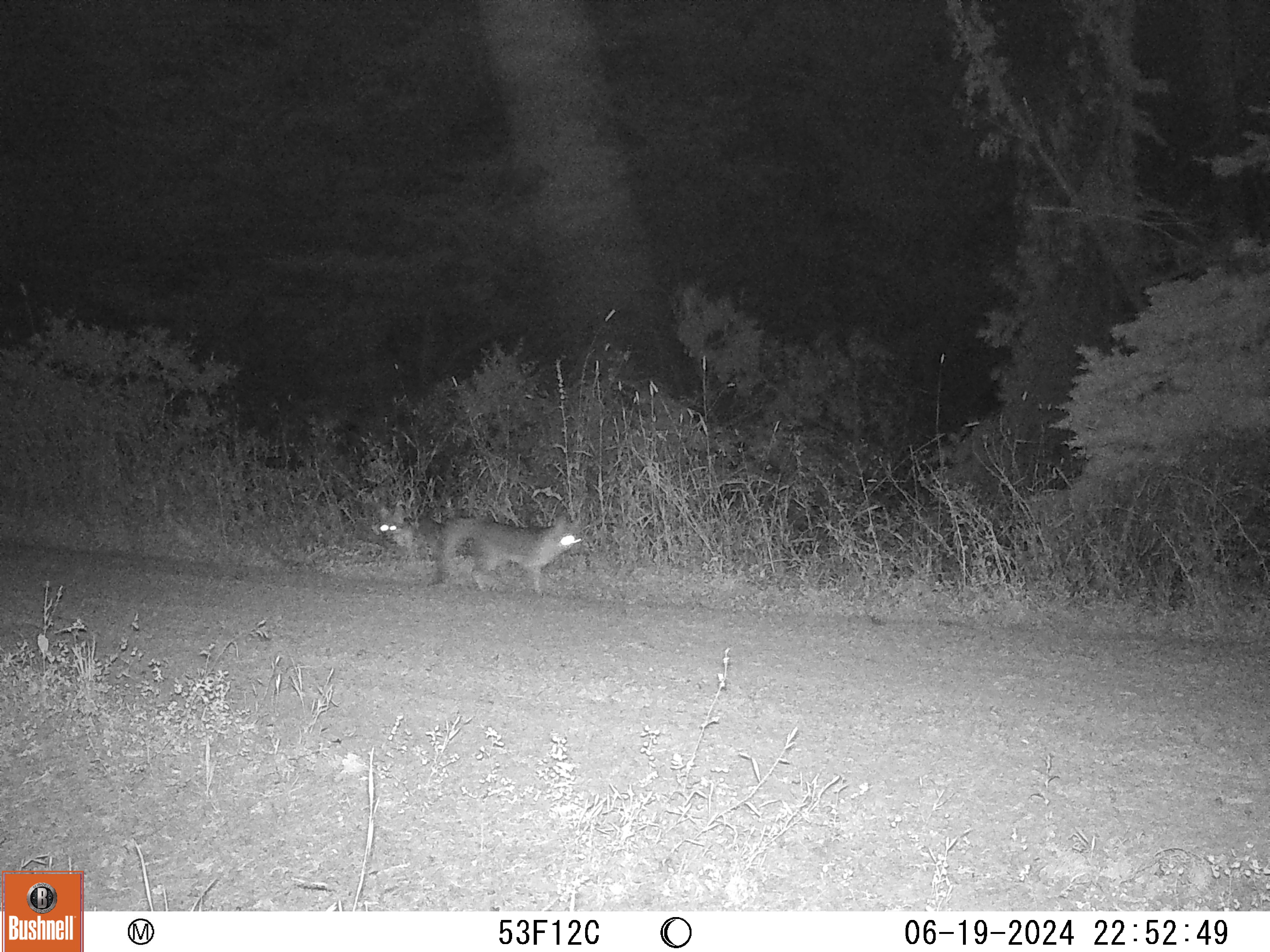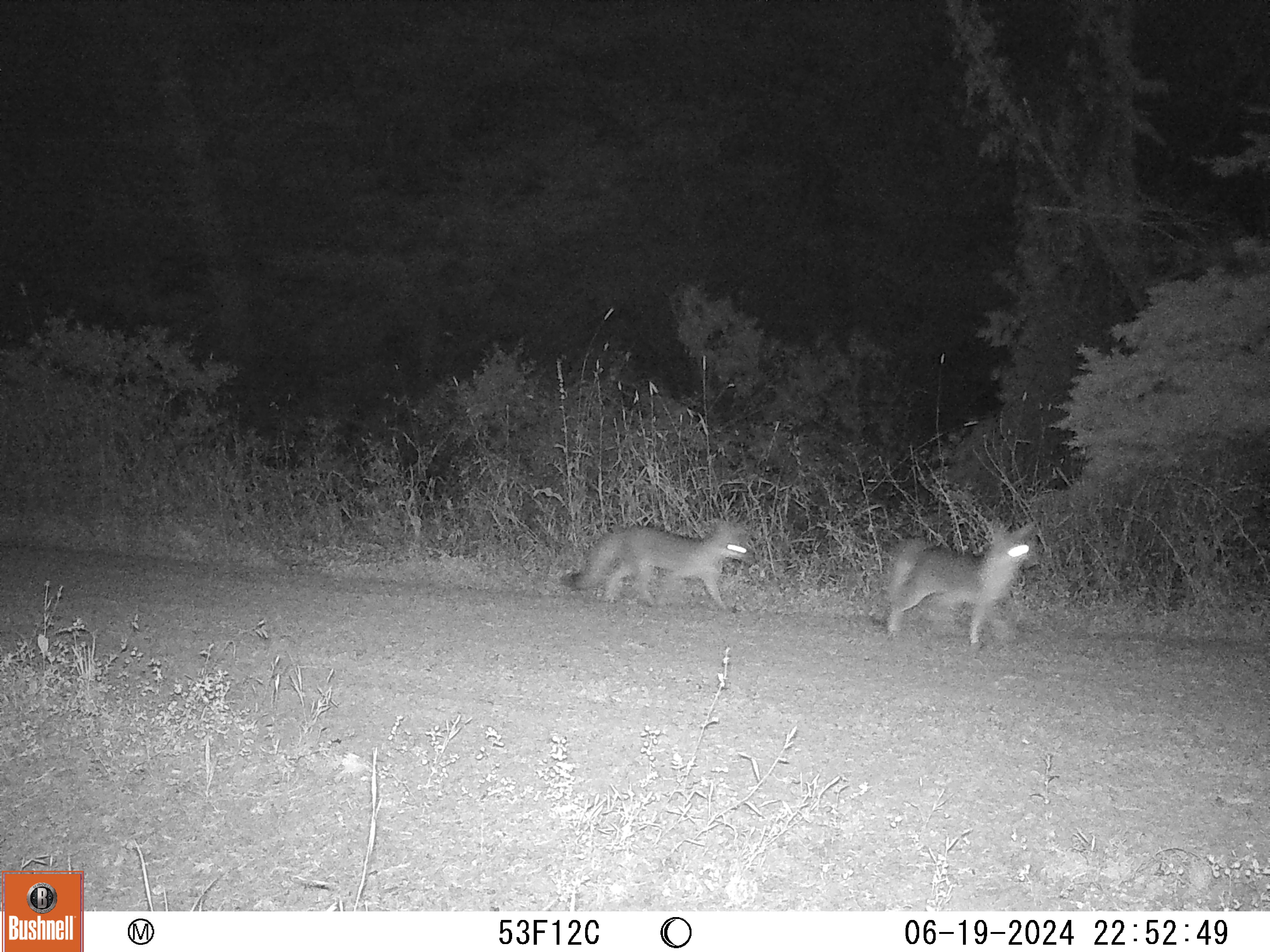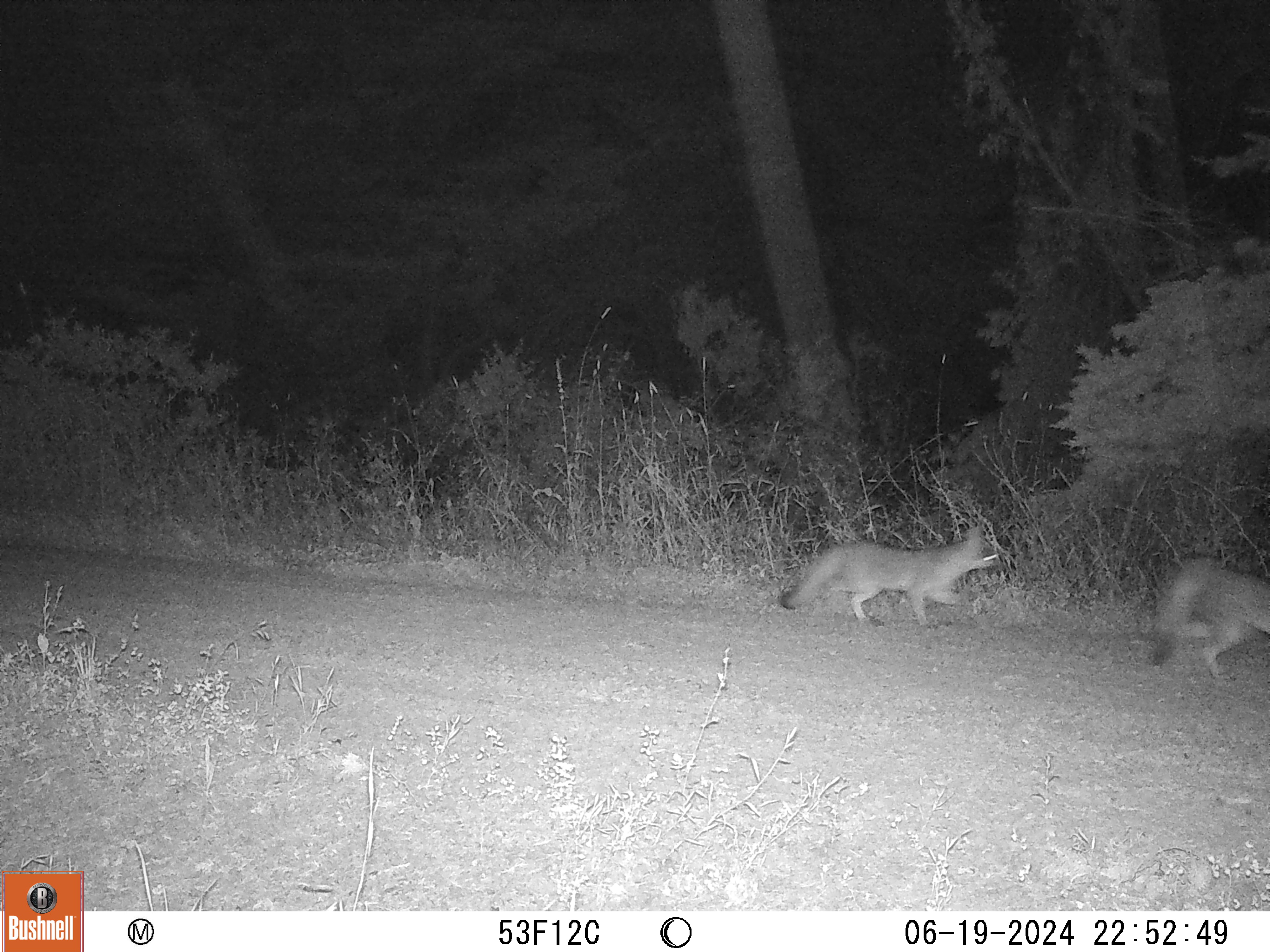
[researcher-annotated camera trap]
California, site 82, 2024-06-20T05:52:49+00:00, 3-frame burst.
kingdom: Animalia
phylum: Chordata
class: Mammalia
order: Carnivora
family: Canidae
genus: Urocyon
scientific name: Urocyon cinereoargenteus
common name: gray fox